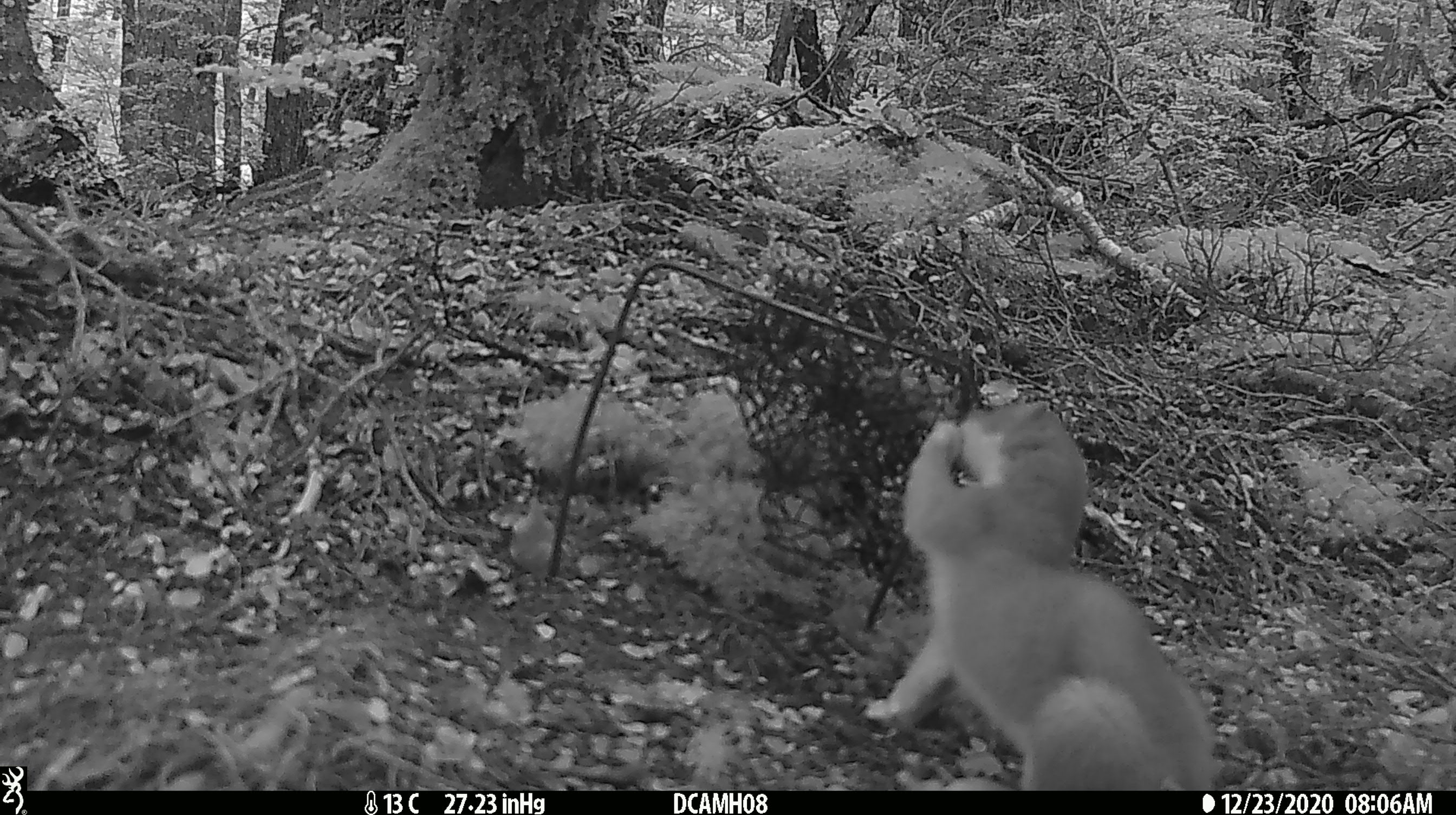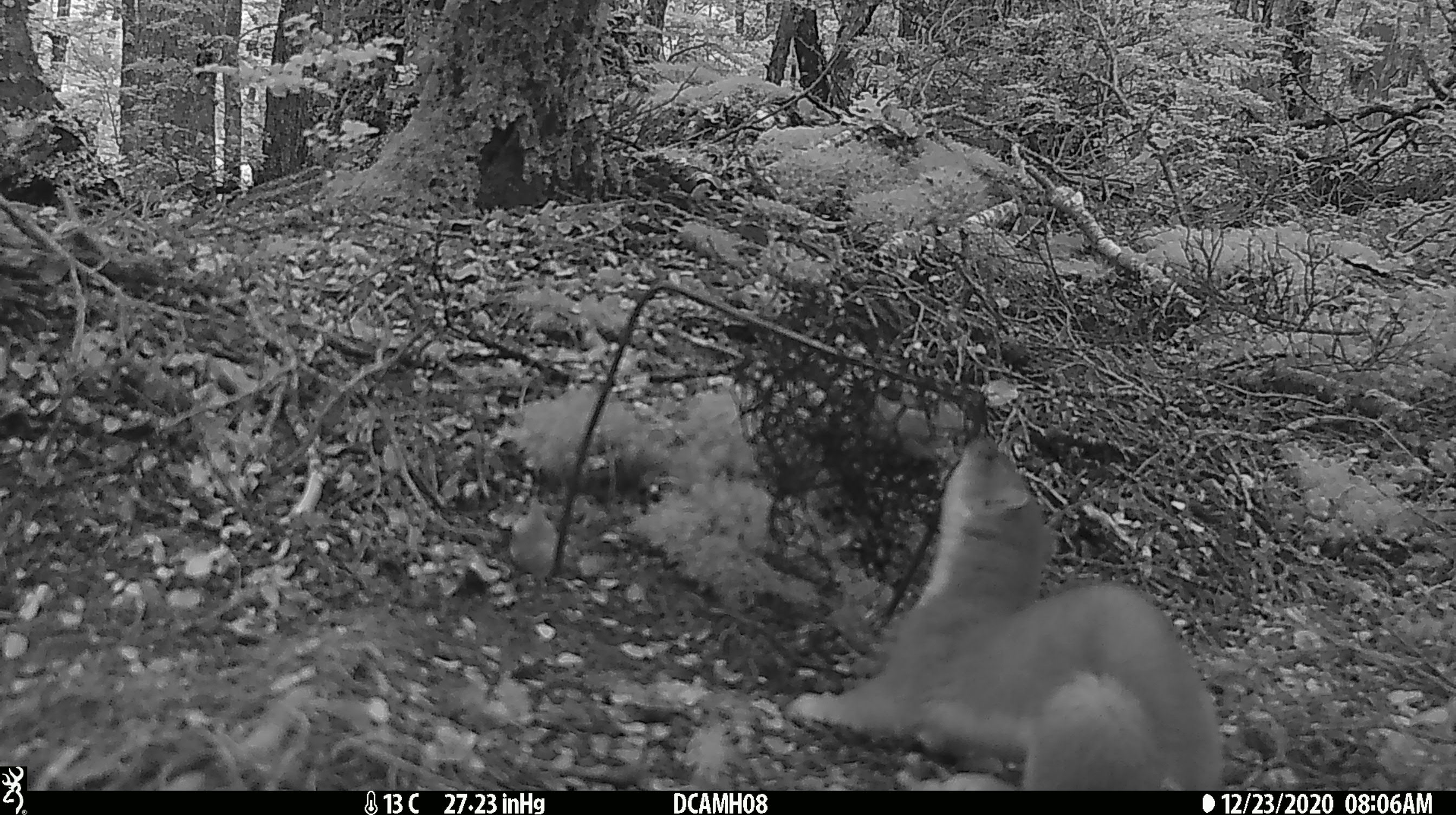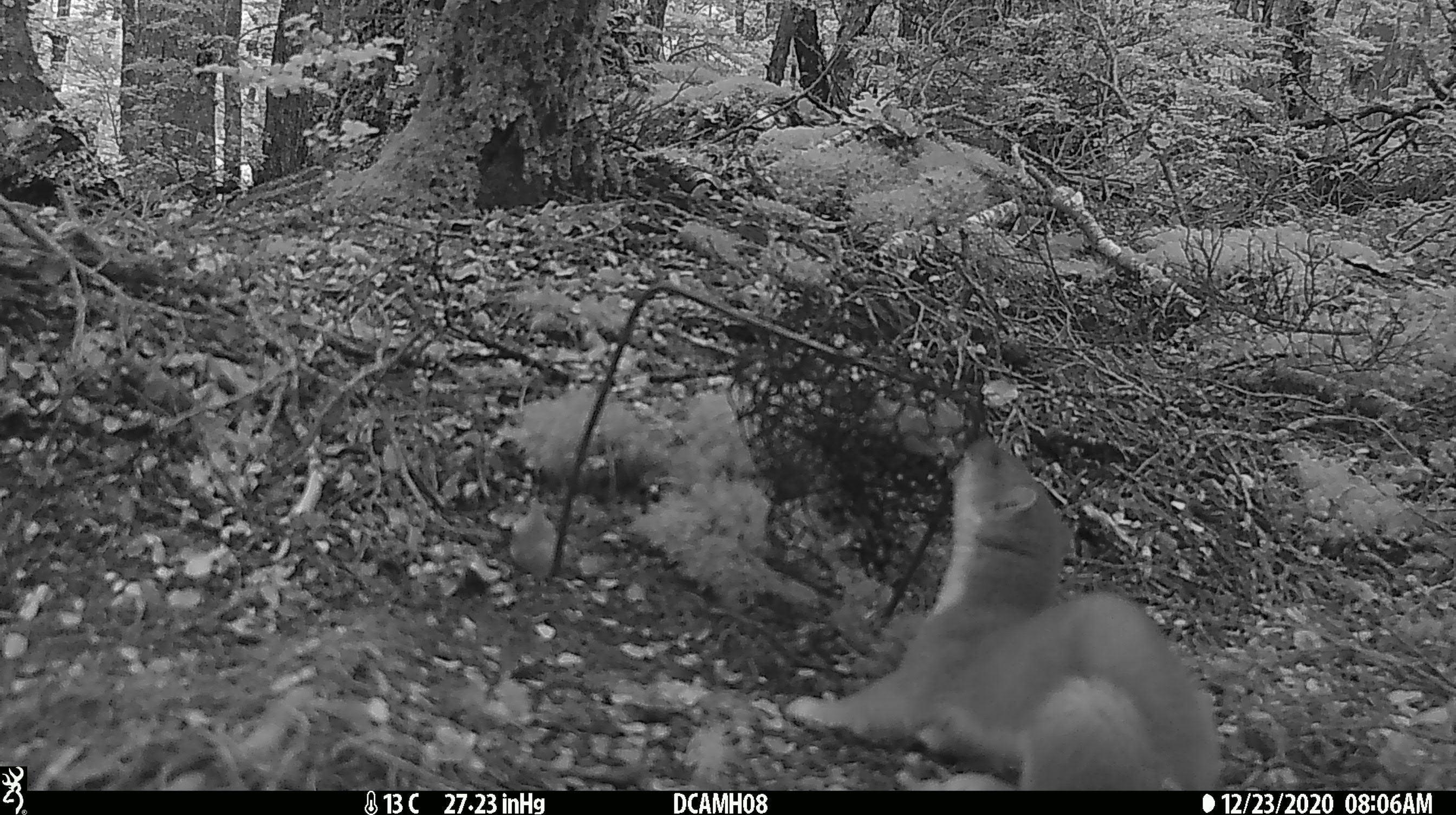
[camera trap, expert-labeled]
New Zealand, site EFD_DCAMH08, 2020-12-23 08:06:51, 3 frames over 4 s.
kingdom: Animalia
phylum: Chordata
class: Mammalia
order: Carnivora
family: Mustelidae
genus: Mustela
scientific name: Mustela erminea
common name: stoat